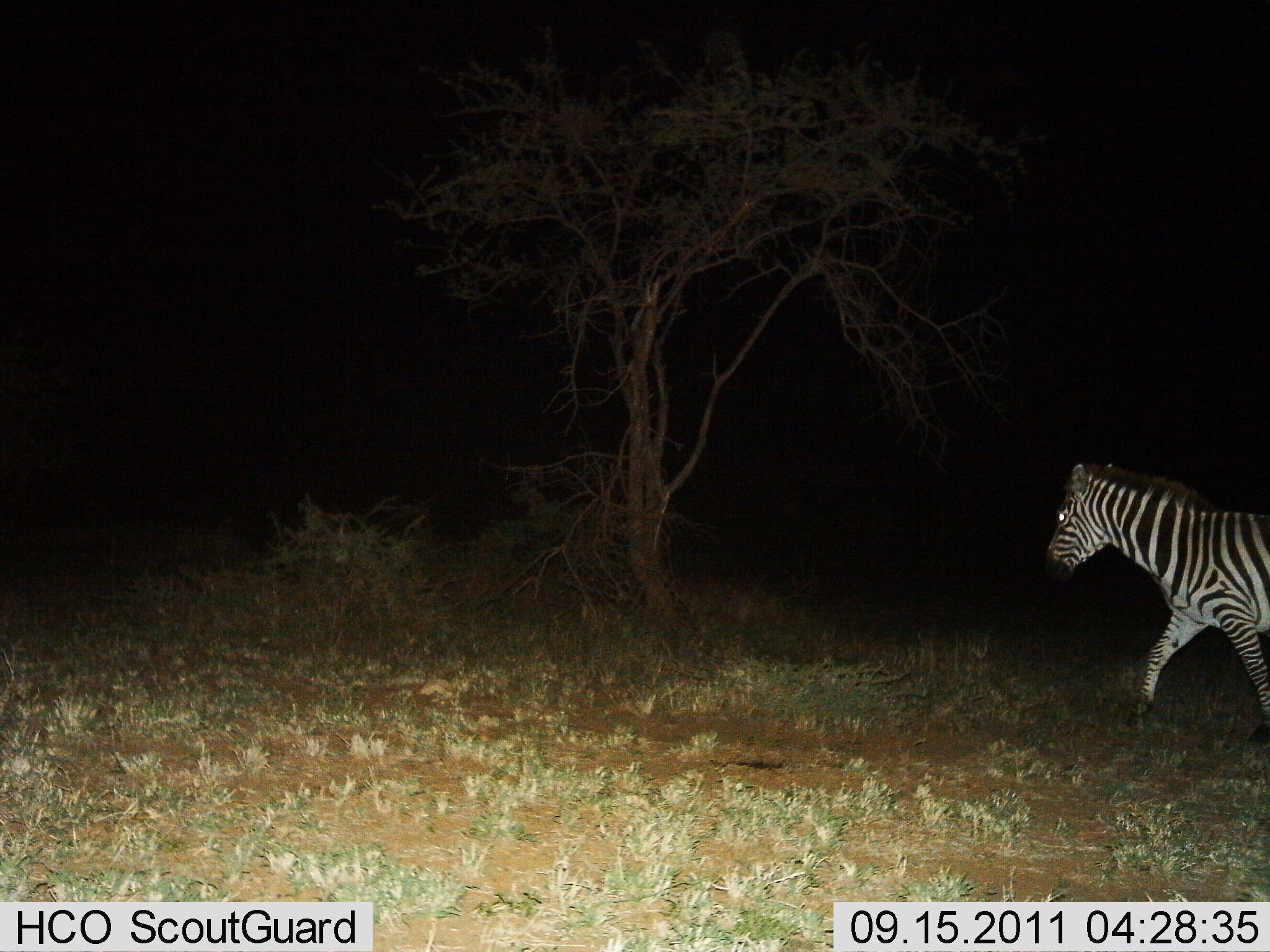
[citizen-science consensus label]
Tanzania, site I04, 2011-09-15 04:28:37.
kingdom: Animalia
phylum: Chordata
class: Mammalia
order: Perissodactyla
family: Equidae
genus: Equus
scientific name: Equus quagga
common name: plains zebra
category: zebra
Zebra (plains zebra) (Equus quagga), count 1. Behavior (volunteer vote fractions): standing 0%, resting 0%, moving 100%, interacting 0%. Young present (vote fraction): 0%. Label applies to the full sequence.